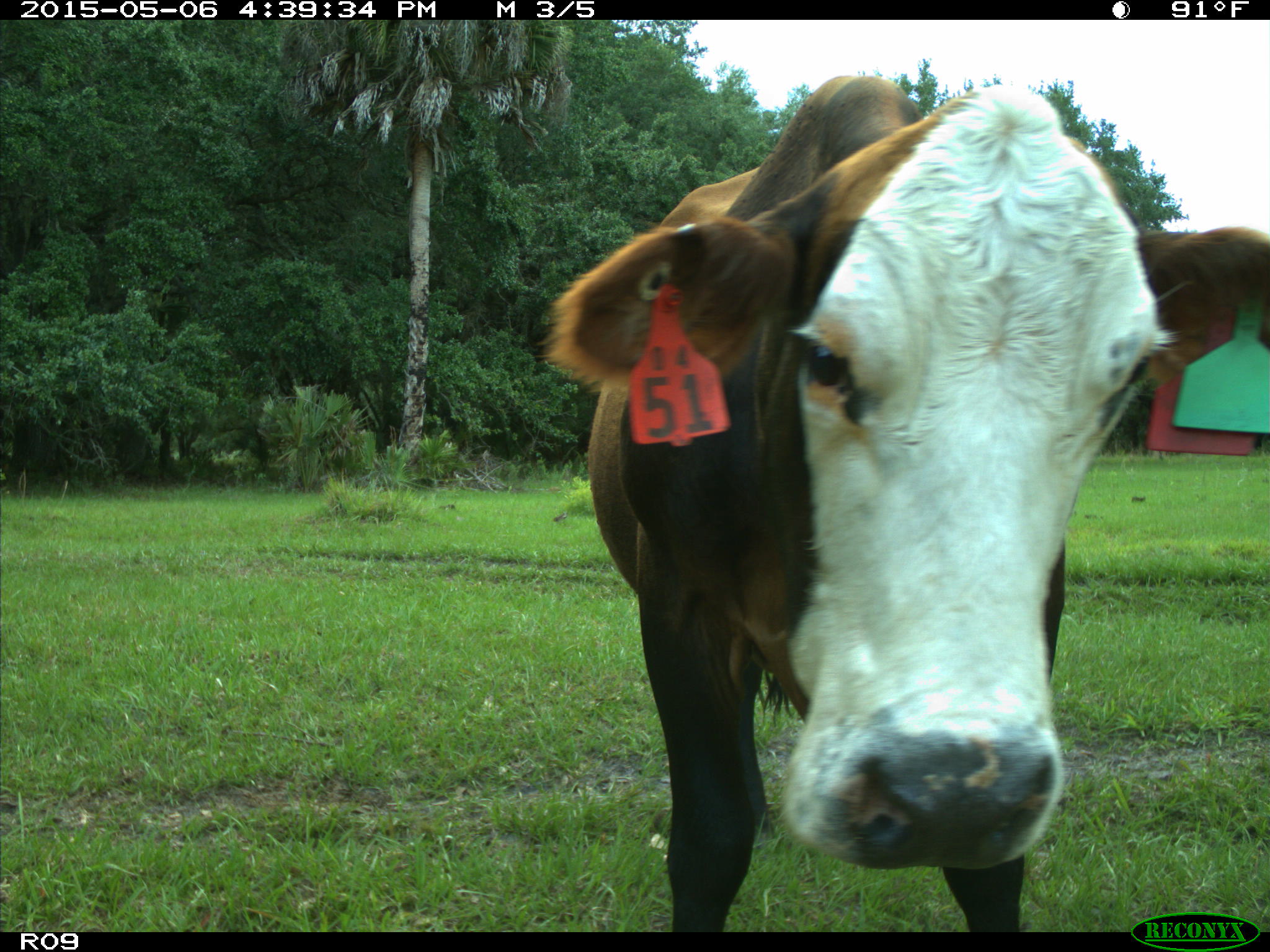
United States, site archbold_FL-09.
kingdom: Animalia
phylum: Chordata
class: Mammalia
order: Artiodactyla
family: Bovidae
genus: Bos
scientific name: Bos taurus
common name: domestic cow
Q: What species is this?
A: Bos taurus (domestic cow).